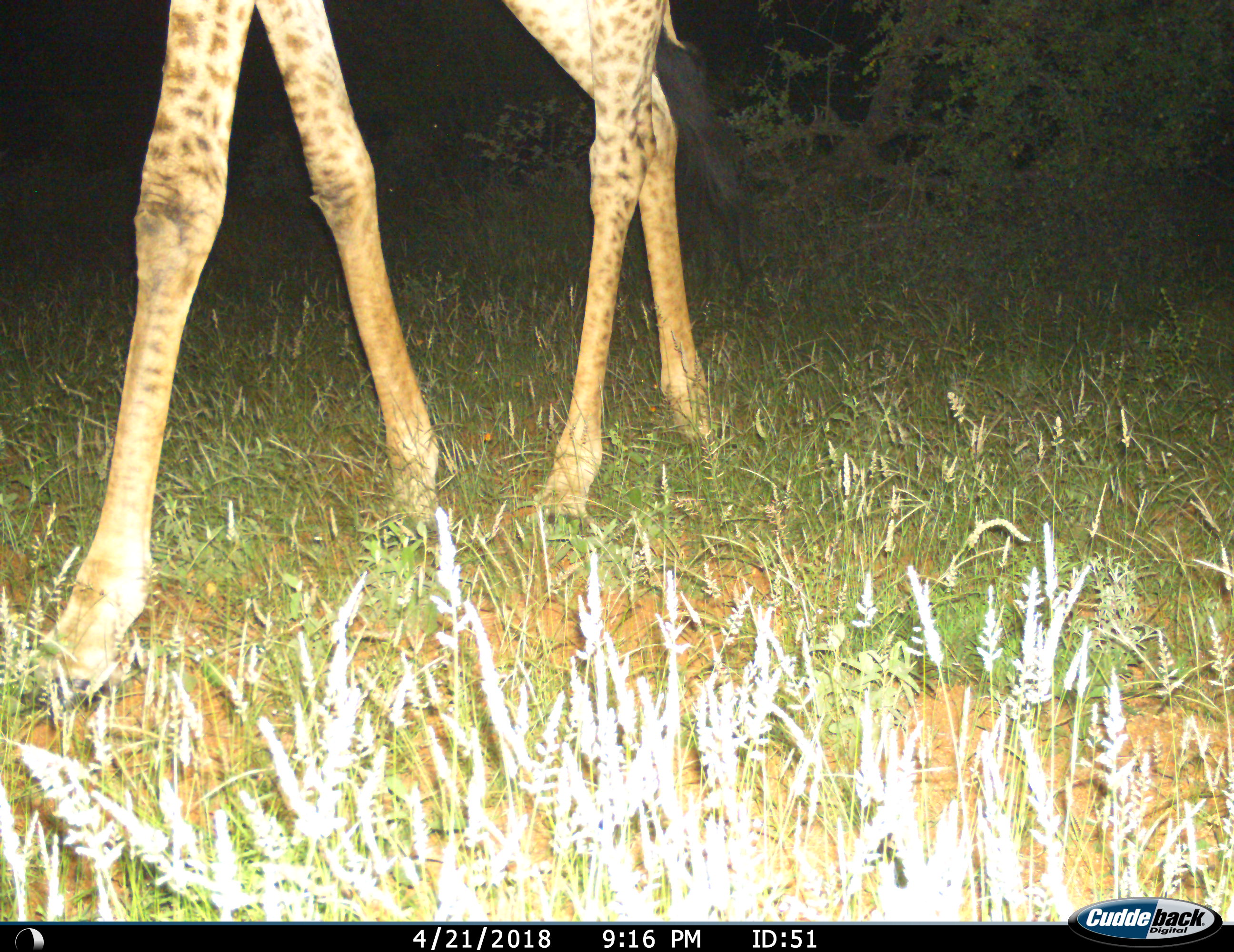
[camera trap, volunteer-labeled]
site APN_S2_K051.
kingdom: Animalia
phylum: Chordata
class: Mammalia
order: Artiodactyla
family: Giraffidae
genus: Giraffa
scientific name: Giraffa camelopardalis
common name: giraffe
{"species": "giraffe (Giraffa camelopardalis)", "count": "1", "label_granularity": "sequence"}